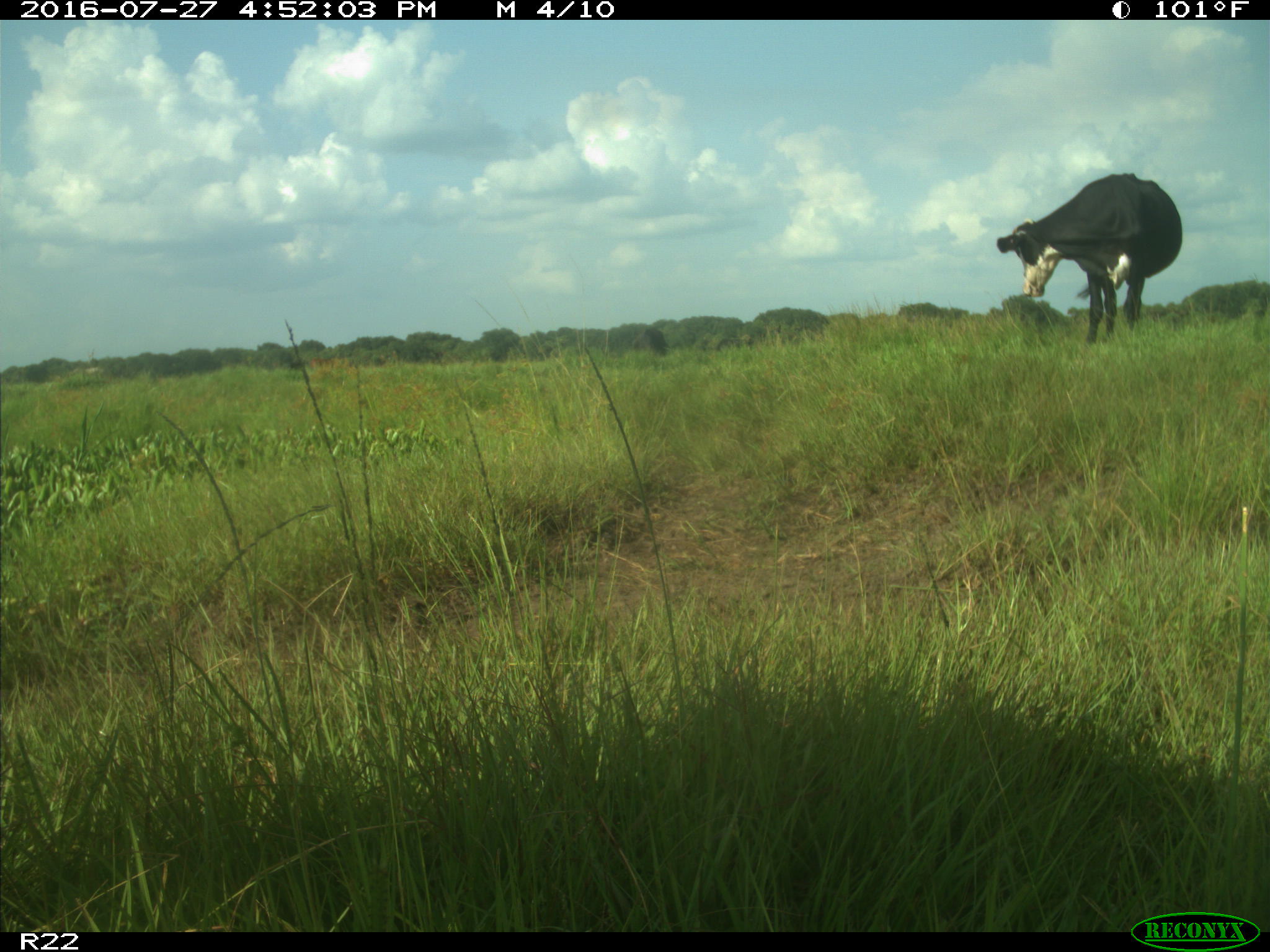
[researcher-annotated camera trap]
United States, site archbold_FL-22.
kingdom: Animalia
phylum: Chordata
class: Mammalia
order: Artiodactyla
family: Bovidae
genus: Bos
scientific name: Bos taurus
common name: domestic cow